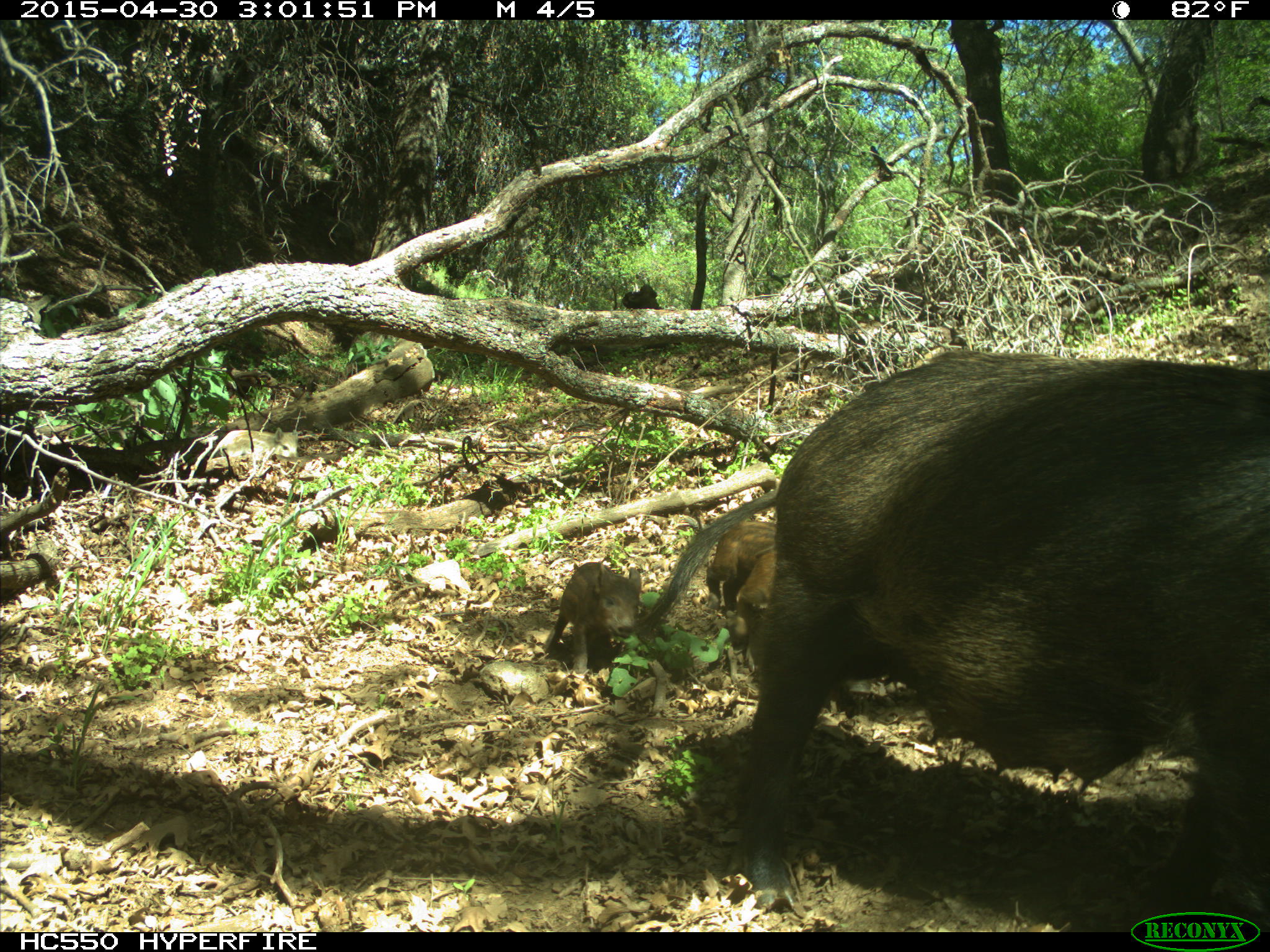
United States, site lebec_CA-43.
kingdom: Animalia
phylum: Chordata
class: Mammalia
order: Artiodactyla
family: Suidae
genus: Sus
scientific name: Sus scrofa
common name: wild boar